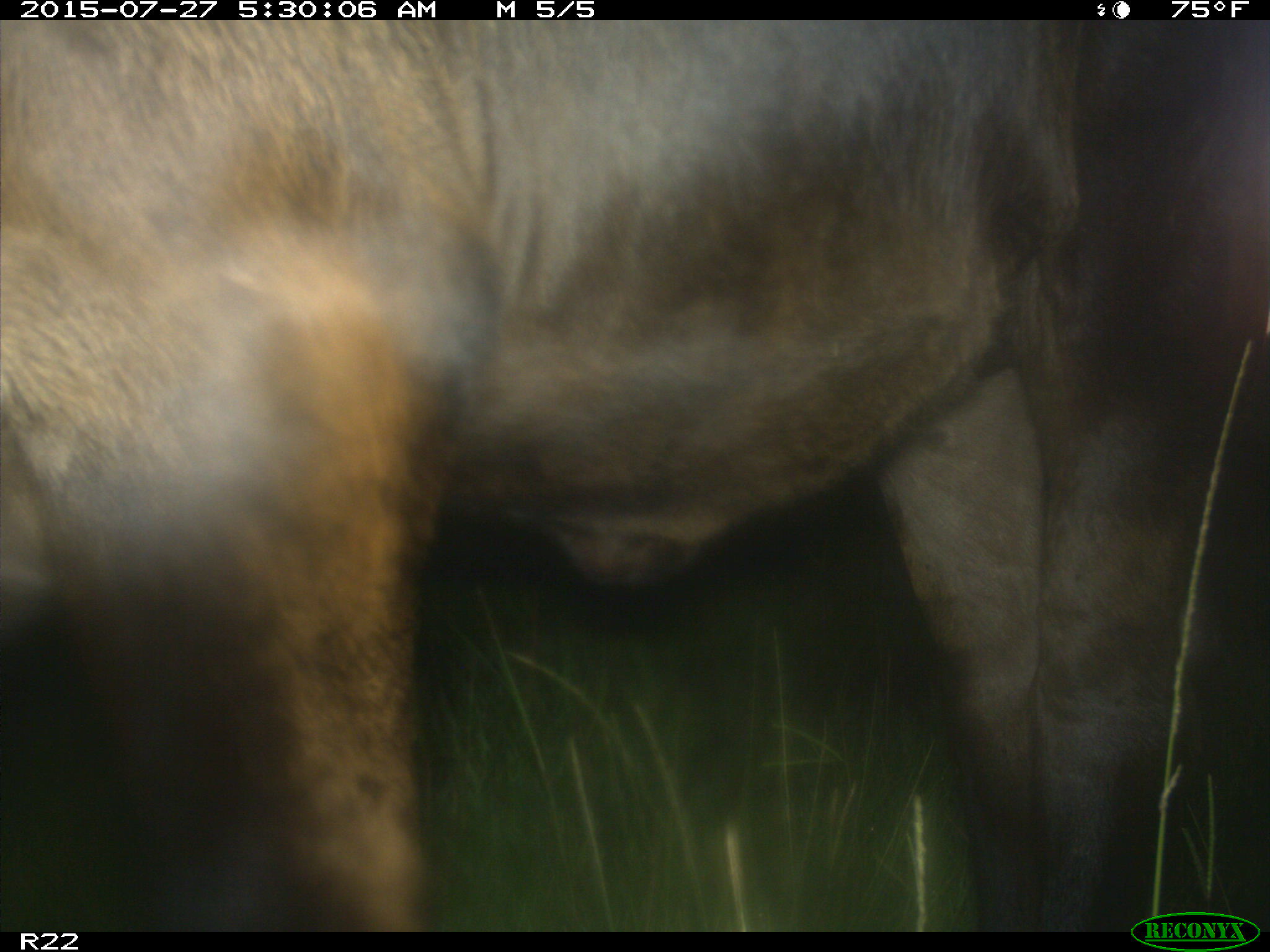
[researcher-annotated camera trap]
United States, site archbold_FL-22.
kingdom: Animalia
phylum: Chordata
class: Mammalia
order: Artiodactyla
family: Bovidae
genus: Bos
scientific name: Bos taurus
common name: domestic cow